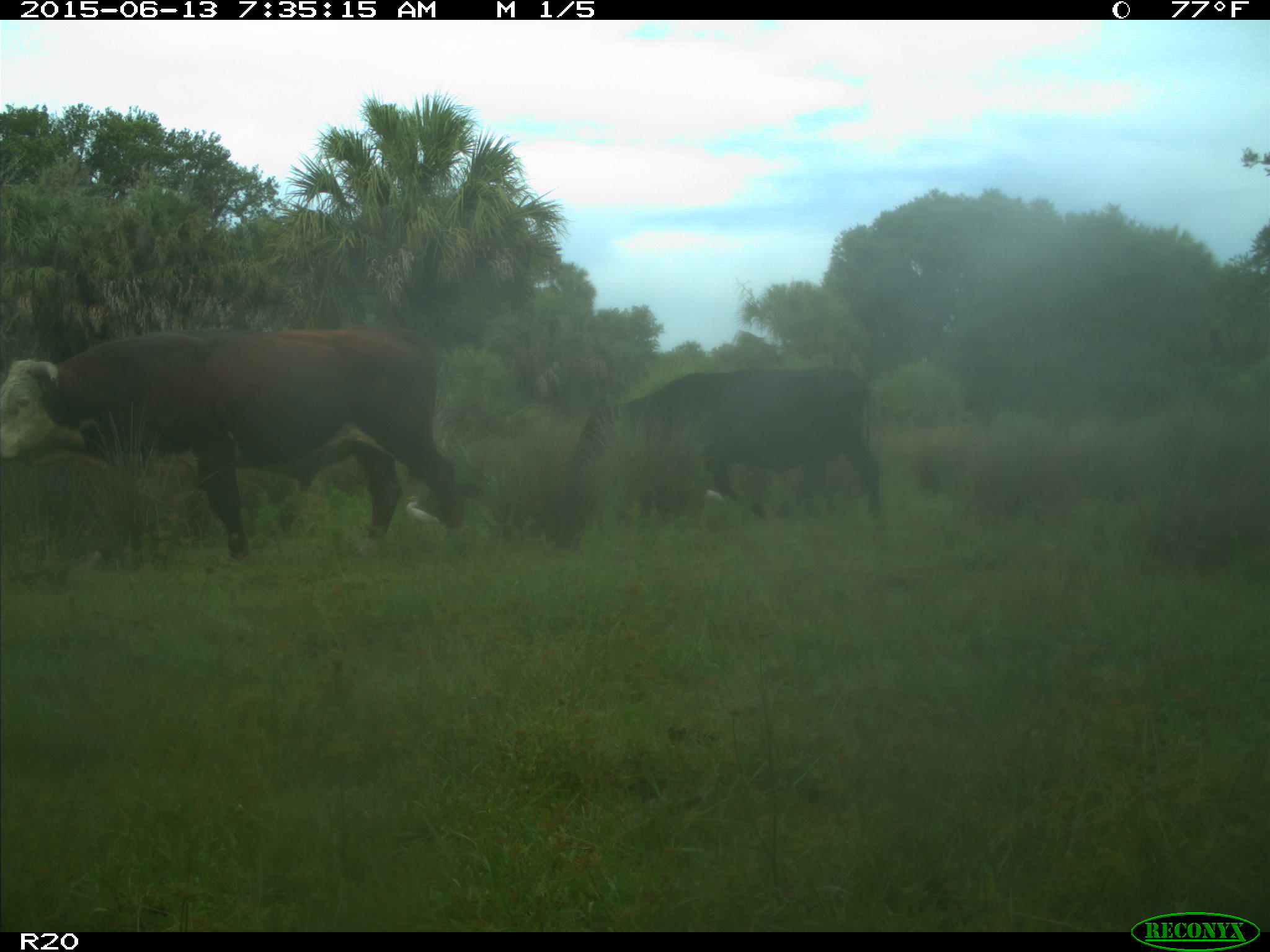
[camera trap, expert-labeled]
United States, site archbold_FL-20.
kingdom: Animalia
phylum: Chordata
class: Mammalia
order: Artiodactyla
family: Bovidae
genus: Bos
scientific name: Bos taurus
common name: domestic cow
Bos taurus (domestic cow).